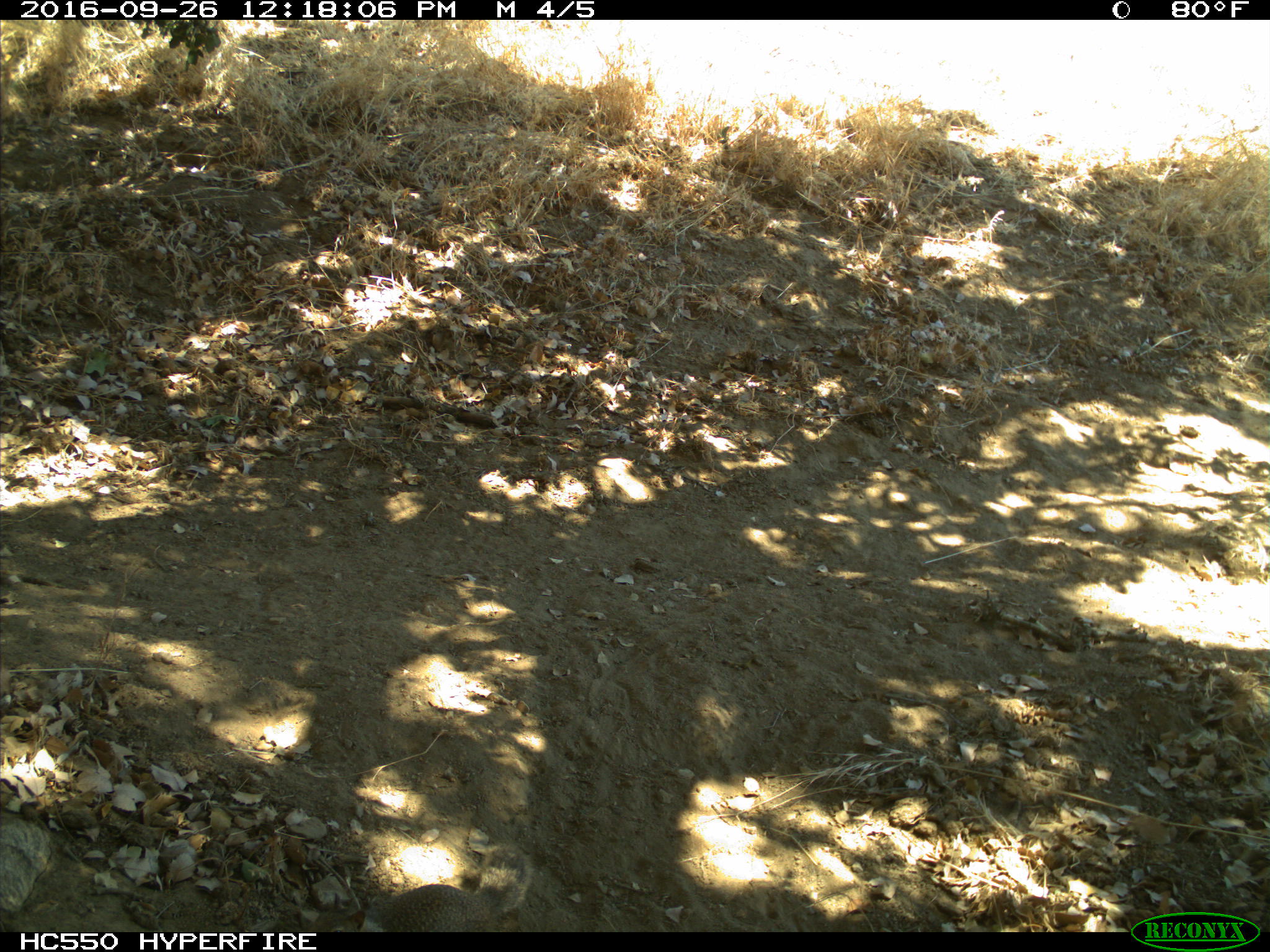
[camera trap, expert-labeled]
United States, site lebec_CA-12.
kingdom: Animalia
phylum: Chordata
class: Mammalia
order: Rodentia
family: Sciuridae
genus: Otospermophilus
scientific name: Otospermophilus beecheyi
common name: california ground squirrel